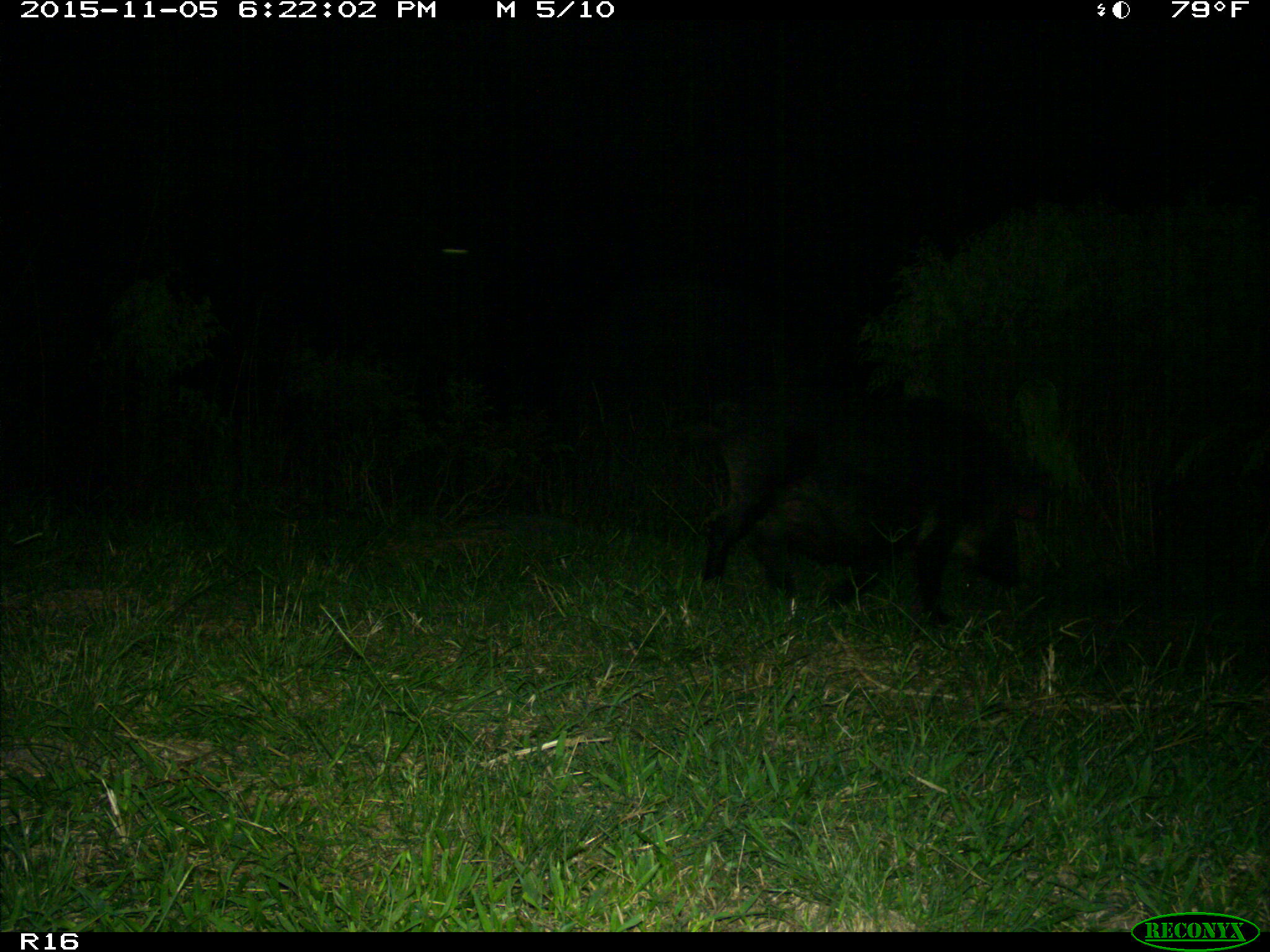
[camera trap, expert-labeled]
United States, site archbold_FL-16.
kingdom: Animalia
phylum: Chordata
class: Mammalia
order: Artiodactyla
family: Suidae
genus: Sus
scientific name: Sus scrofa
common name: wild boar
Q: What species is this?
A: Sus scrofa (wild boar).